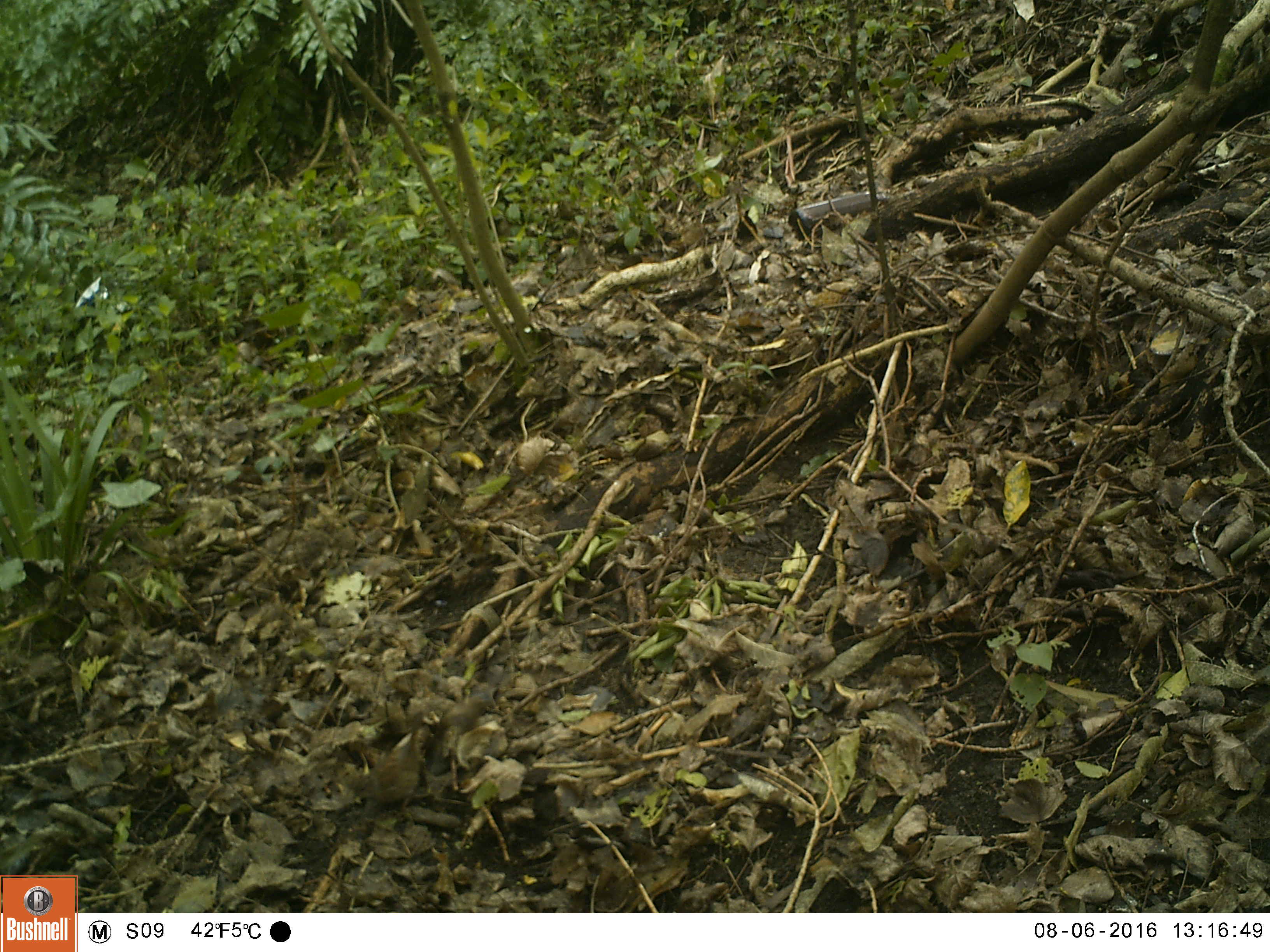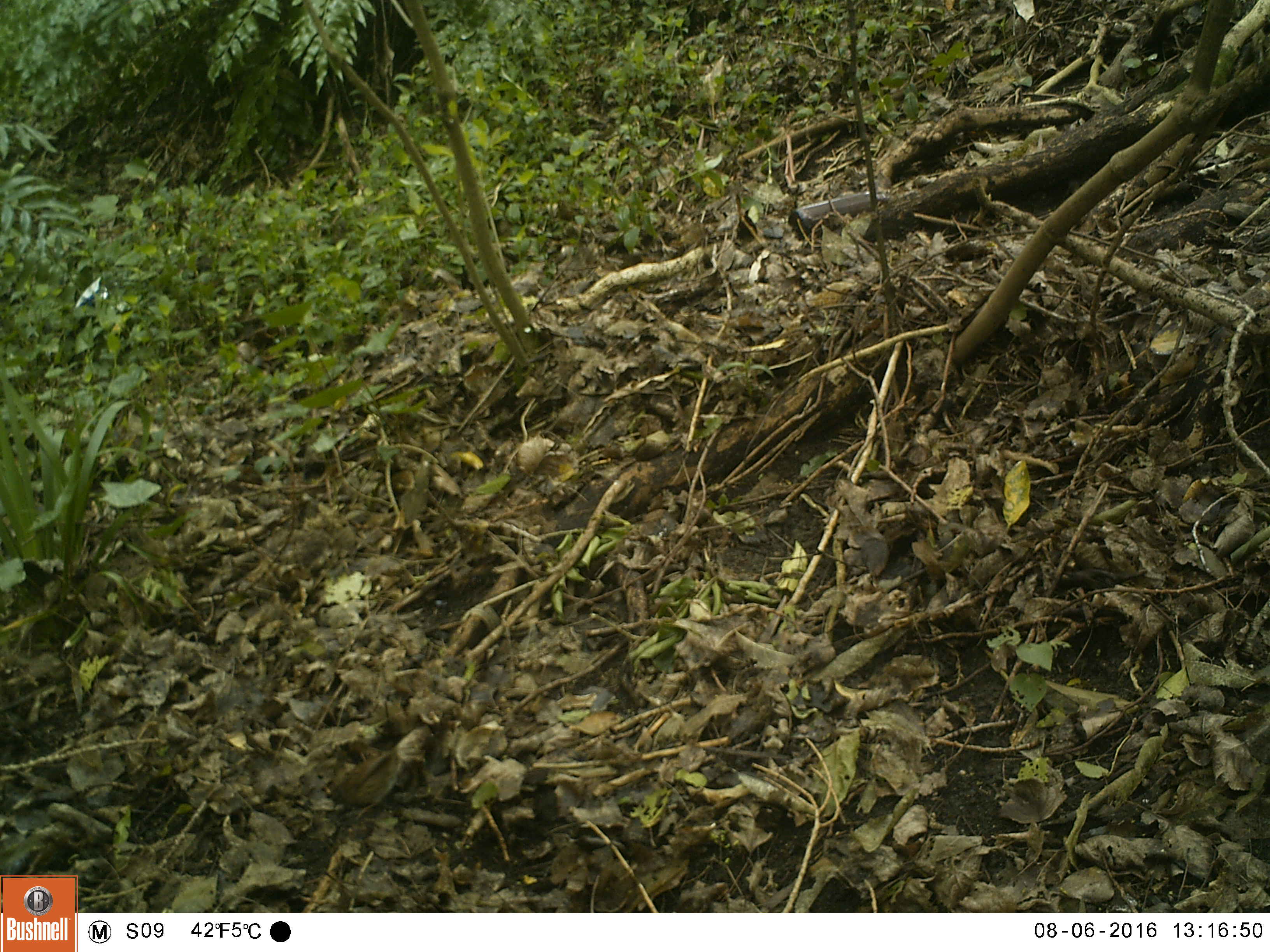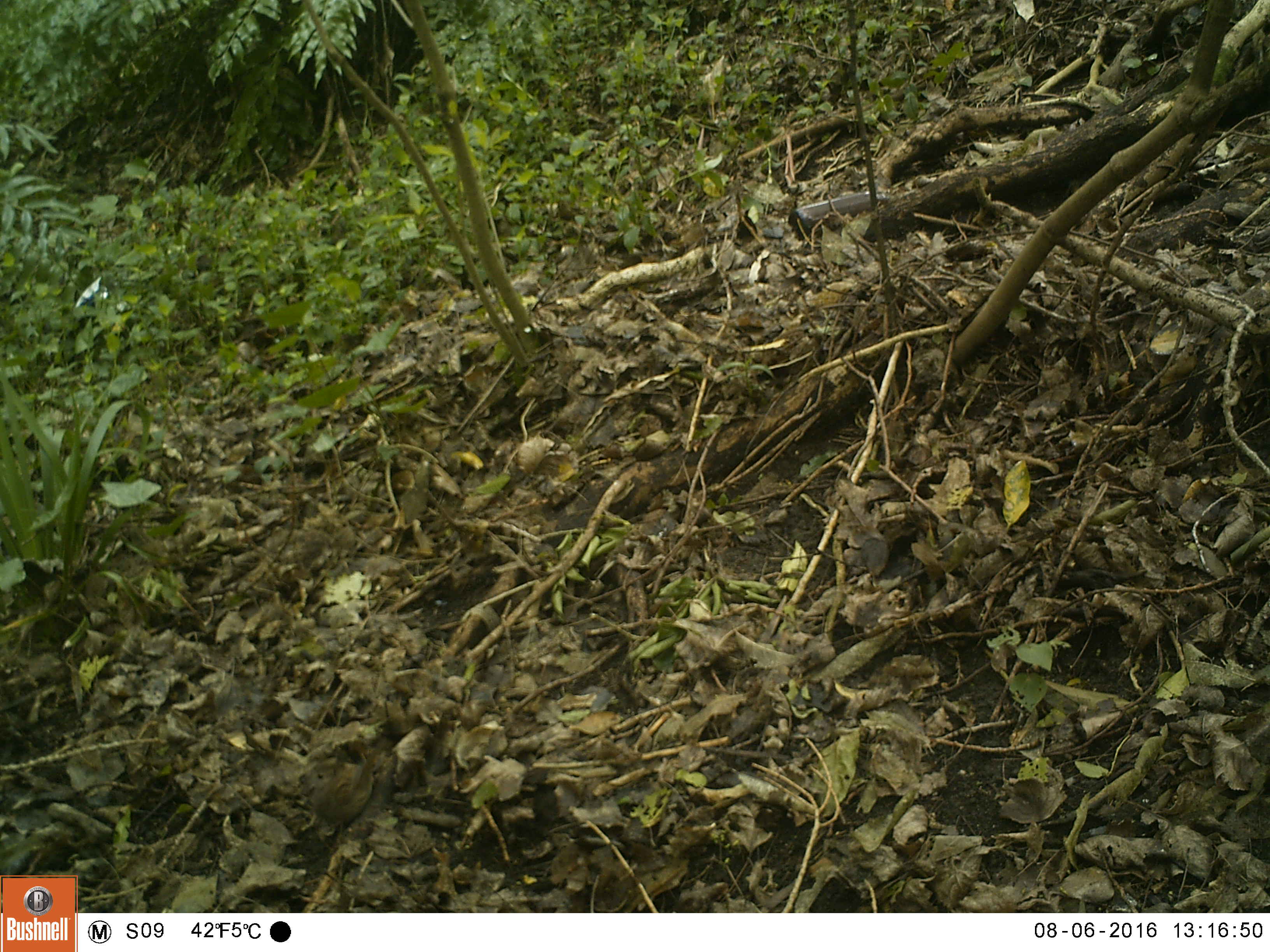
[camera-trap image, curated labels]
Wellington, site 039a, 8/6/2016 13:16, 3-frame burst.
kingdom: Animalia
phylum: Chordata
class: Aves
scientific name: Aves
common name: bird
Bird (Aves).